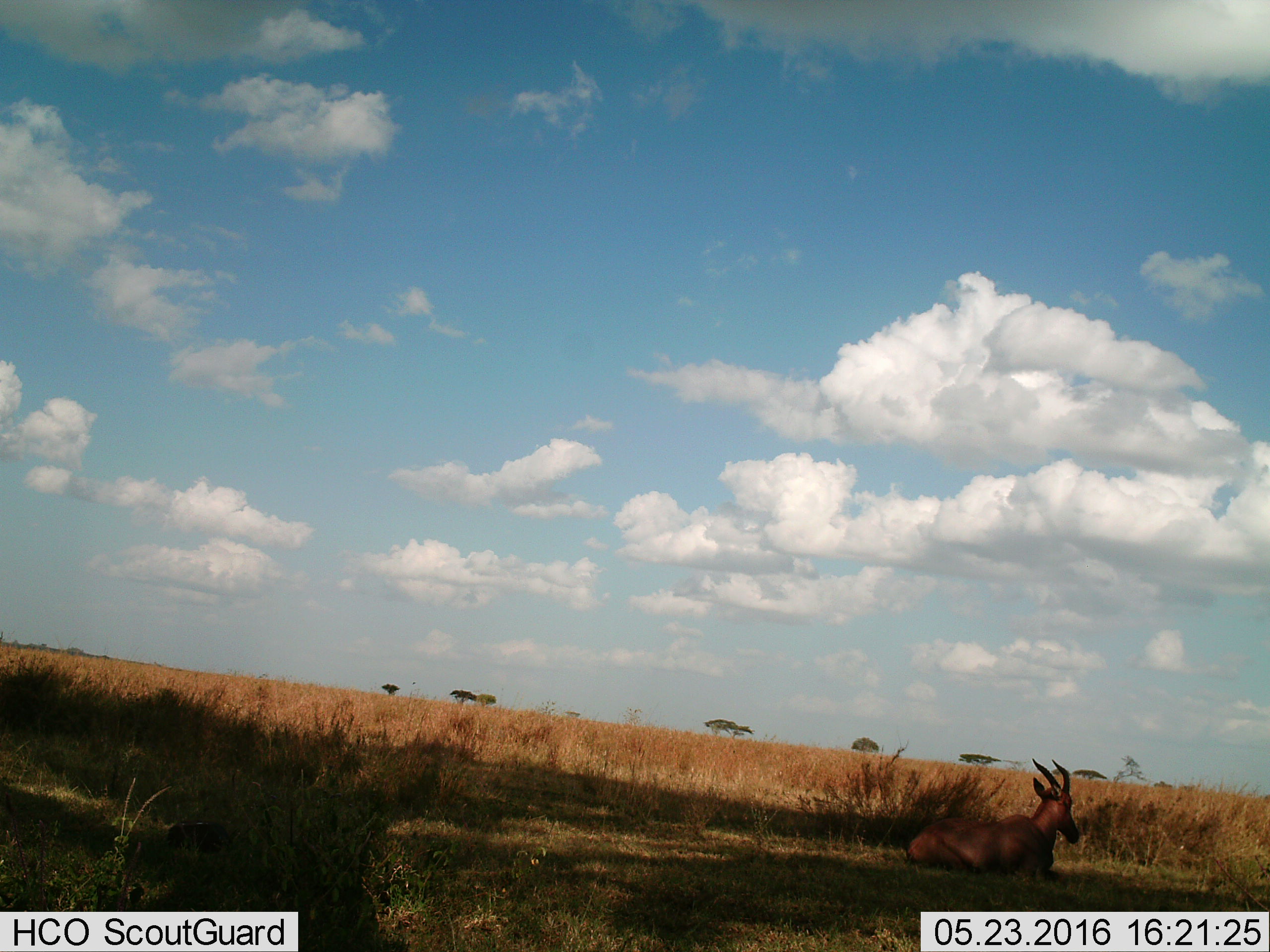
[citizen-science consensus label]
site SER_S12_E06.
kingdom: Animalia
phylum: Chordata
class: Mammalia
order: Artiodactyla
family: Bovidae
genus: Damaliscus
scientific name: Damaliscus lunatus jimela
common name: topi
Topi (Damaliscus lunatus jimela), count 1. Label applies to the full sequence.